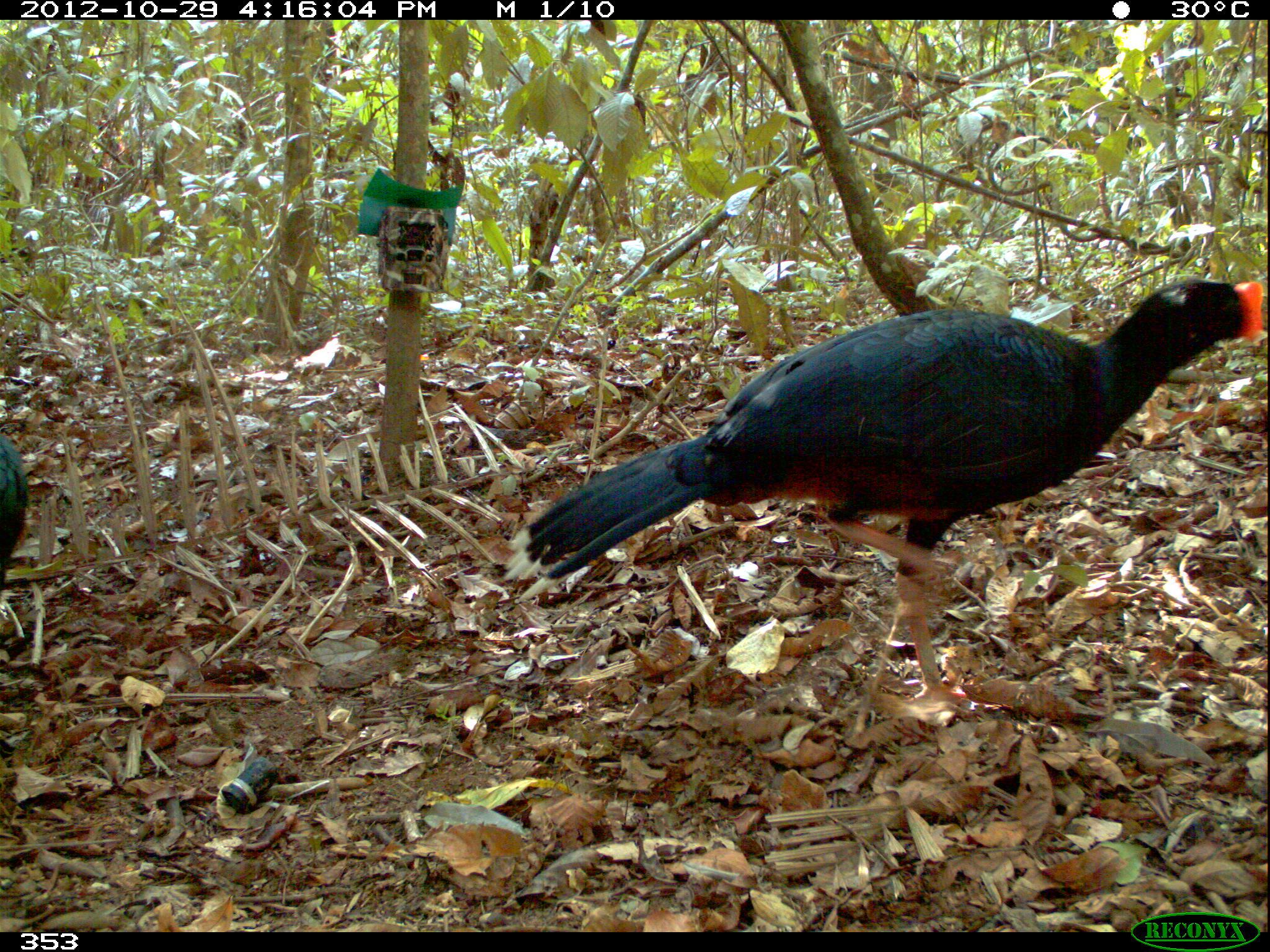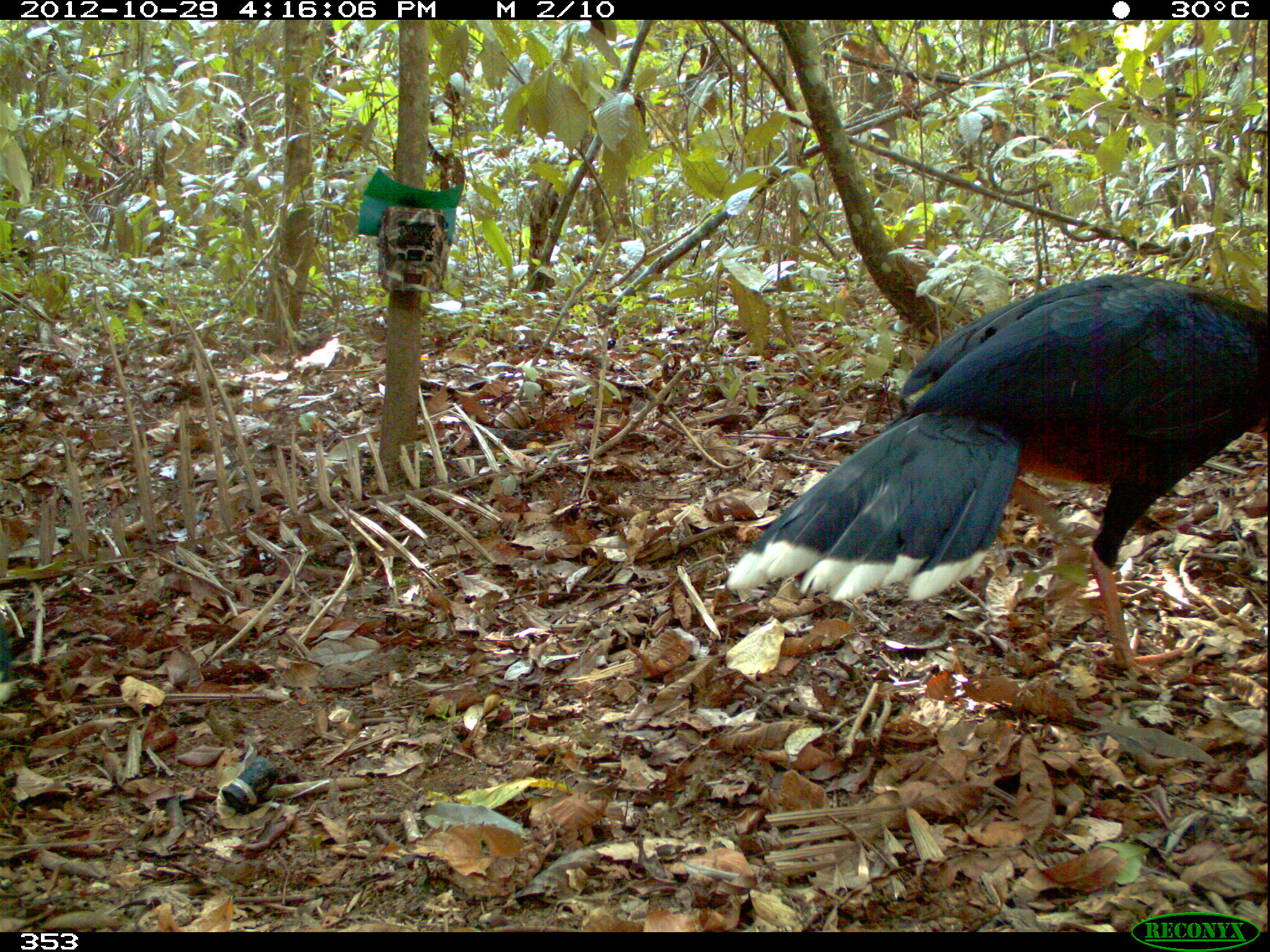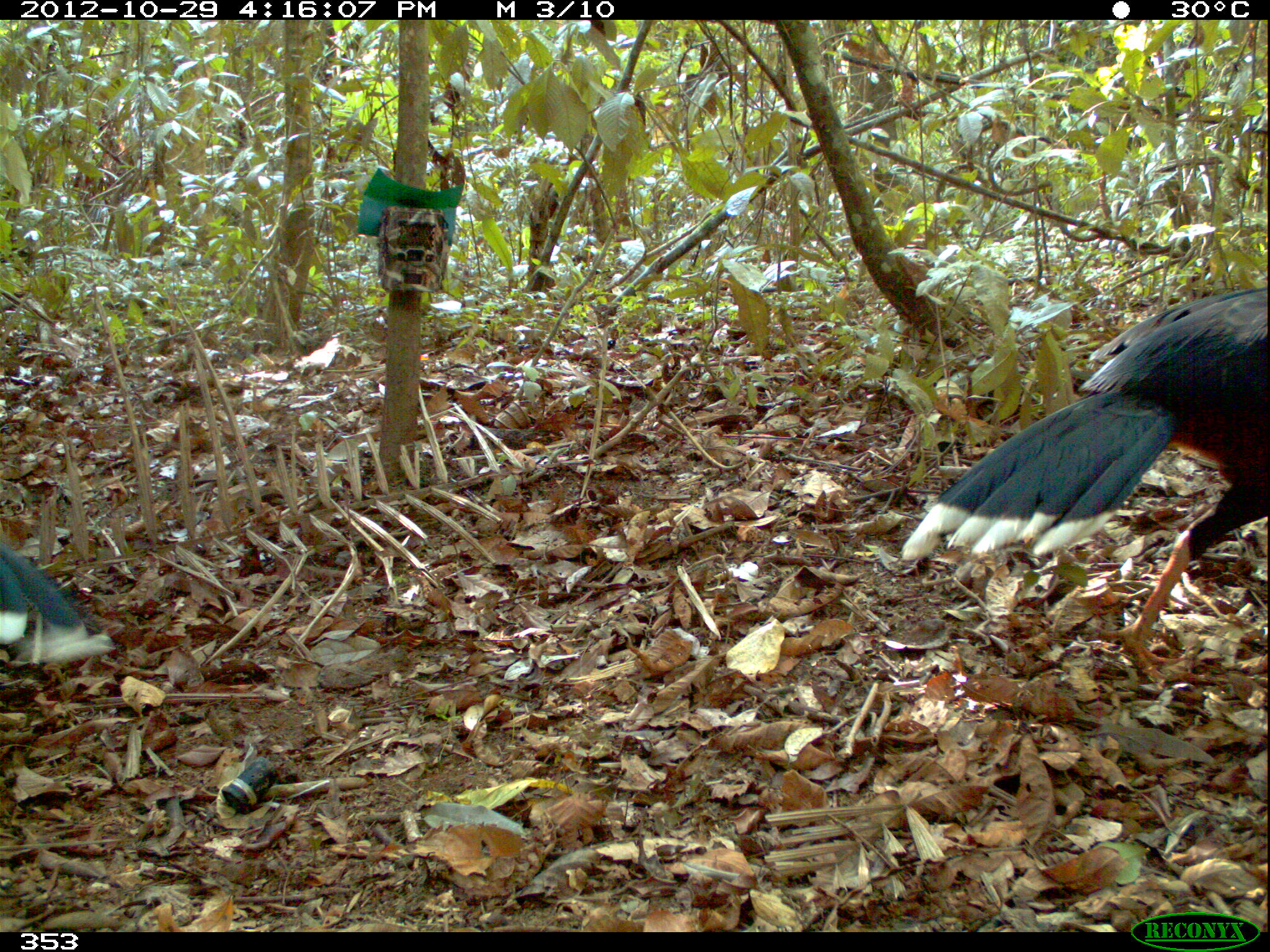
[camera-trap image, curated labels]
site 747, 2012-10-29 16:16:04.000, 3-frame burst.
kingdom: Animalia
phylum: Chordata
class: Aves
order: Galliformes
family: Cracidae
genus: Mitu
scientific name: Mitu tuberosum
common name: razor-billed curassow